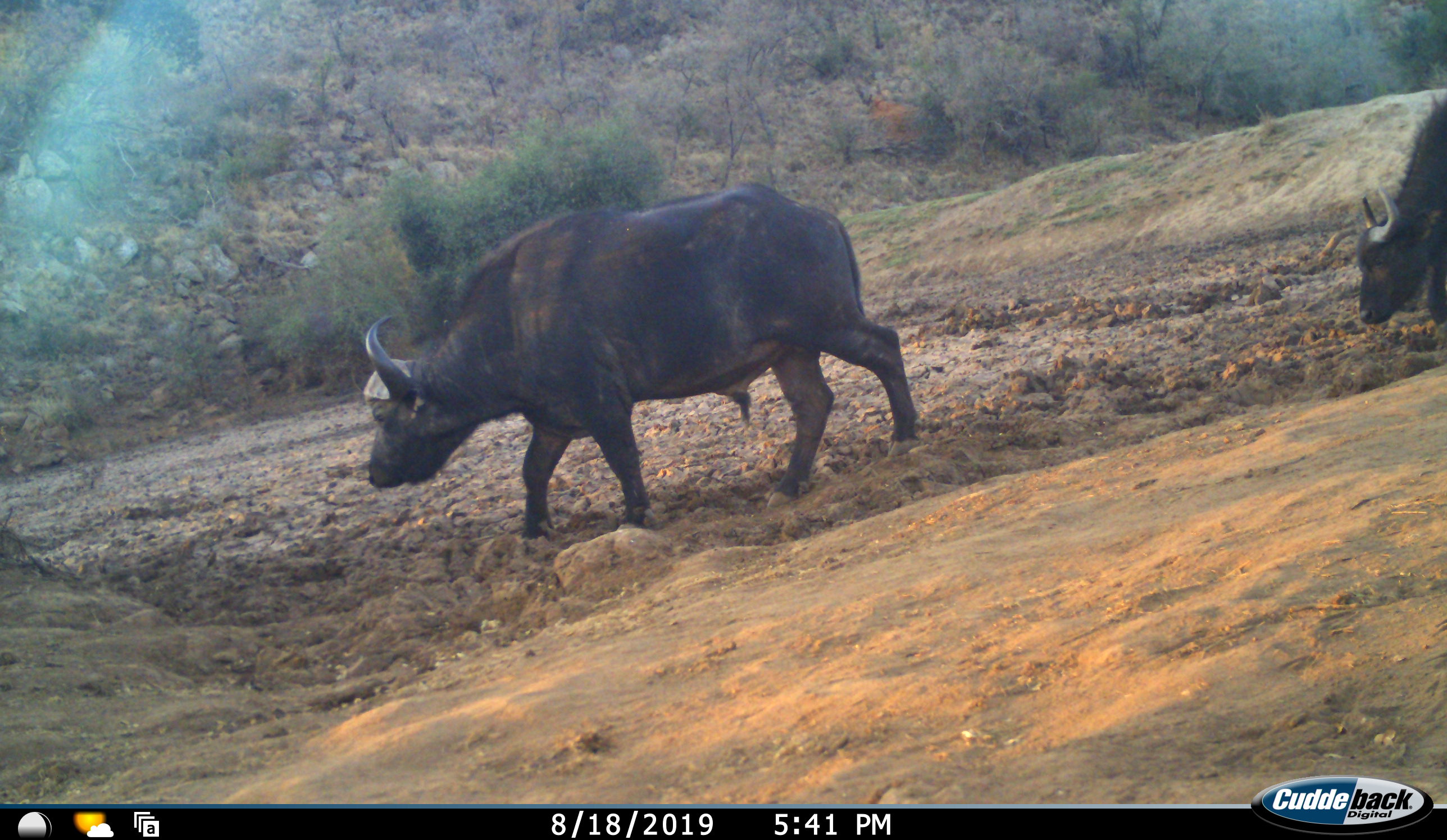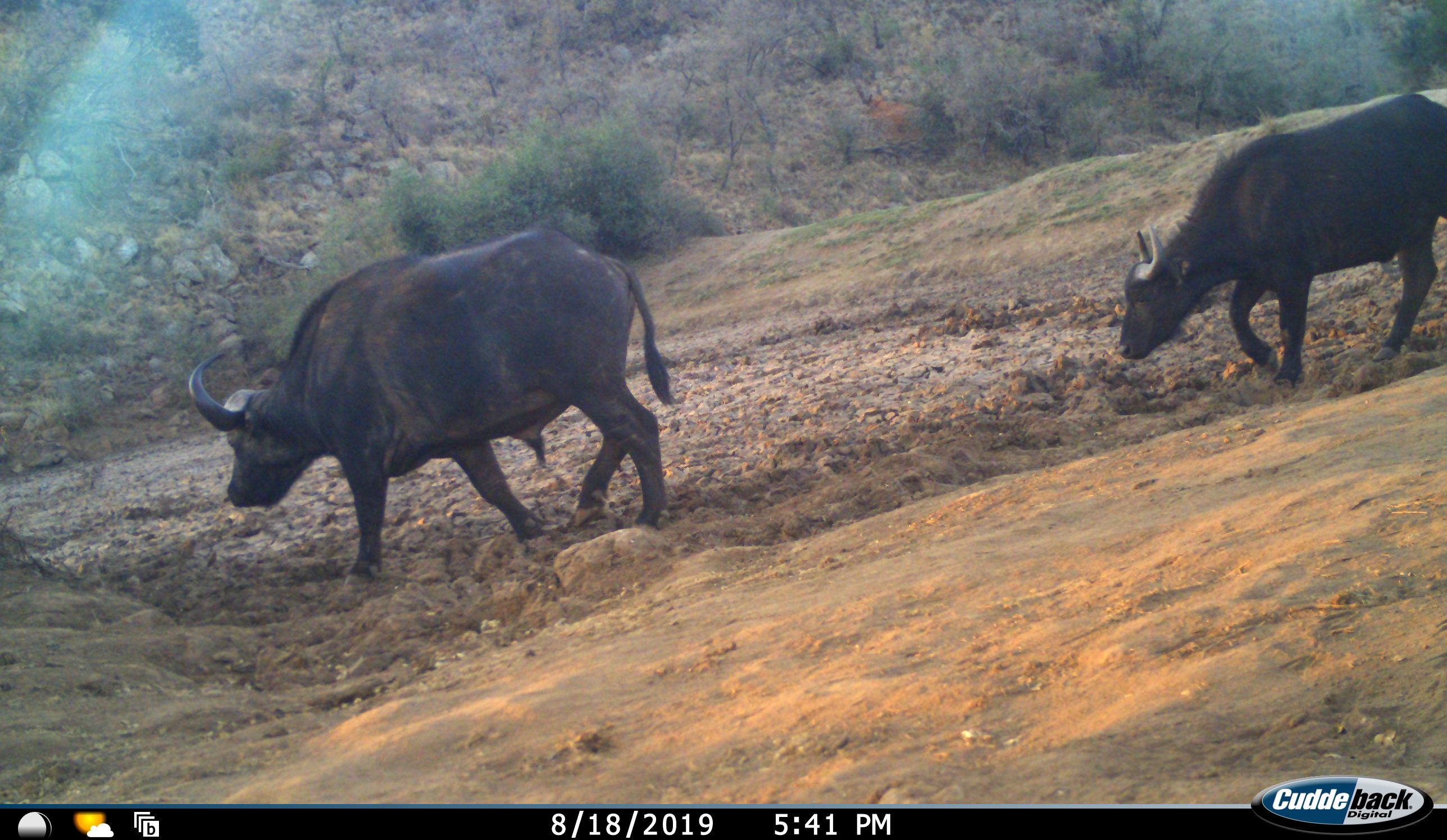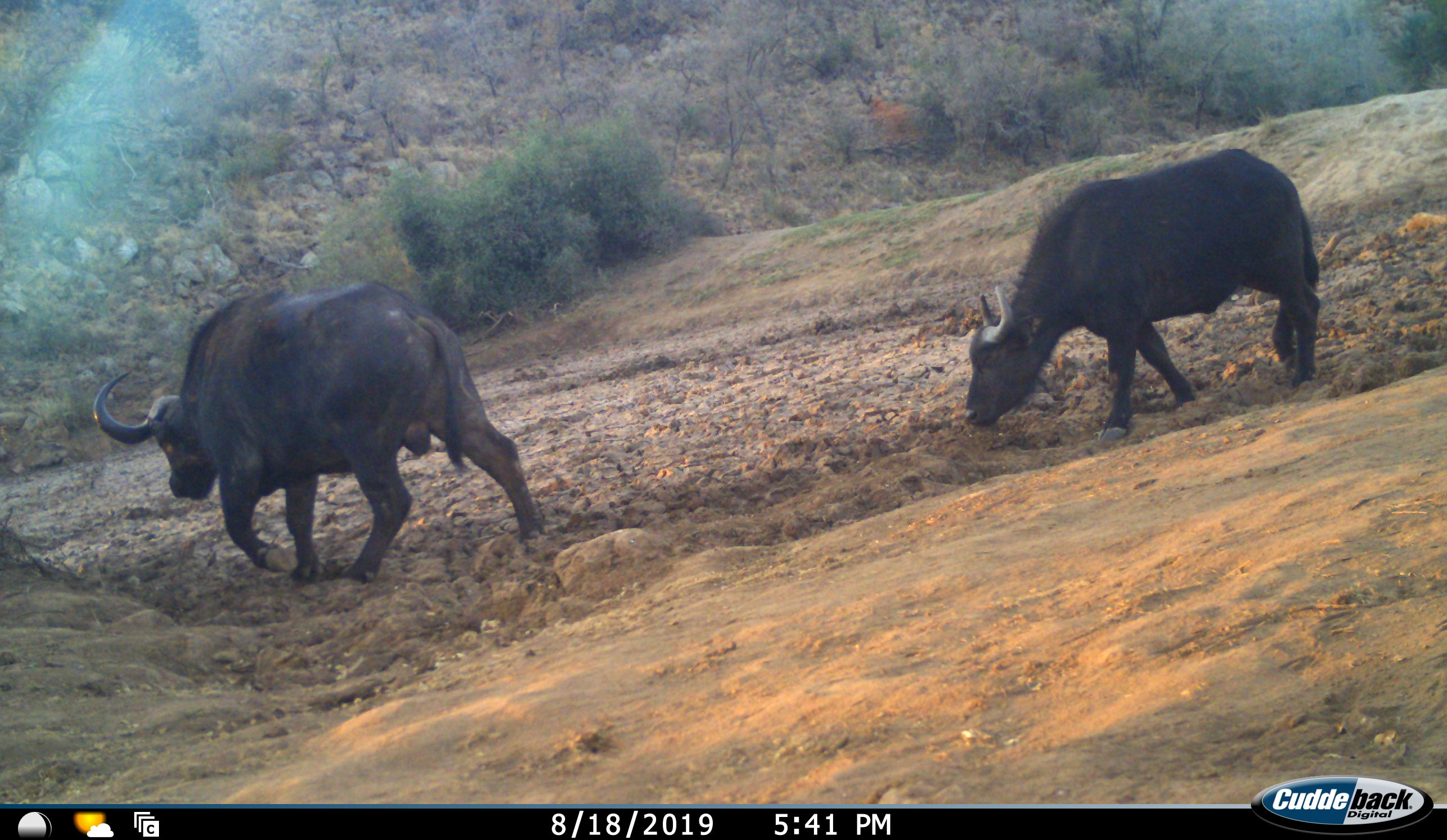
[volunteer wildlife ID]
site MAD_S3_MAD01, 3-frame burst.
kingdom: Animalia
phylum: Chordata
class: Mammalia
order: Artiodactyla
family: Bovidae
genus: Syncerus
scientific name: Syncerus caffer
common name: african buffalo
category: buffalo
Buffalo (african buffalo) (Syncerus caffer), count 2. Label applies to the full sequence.